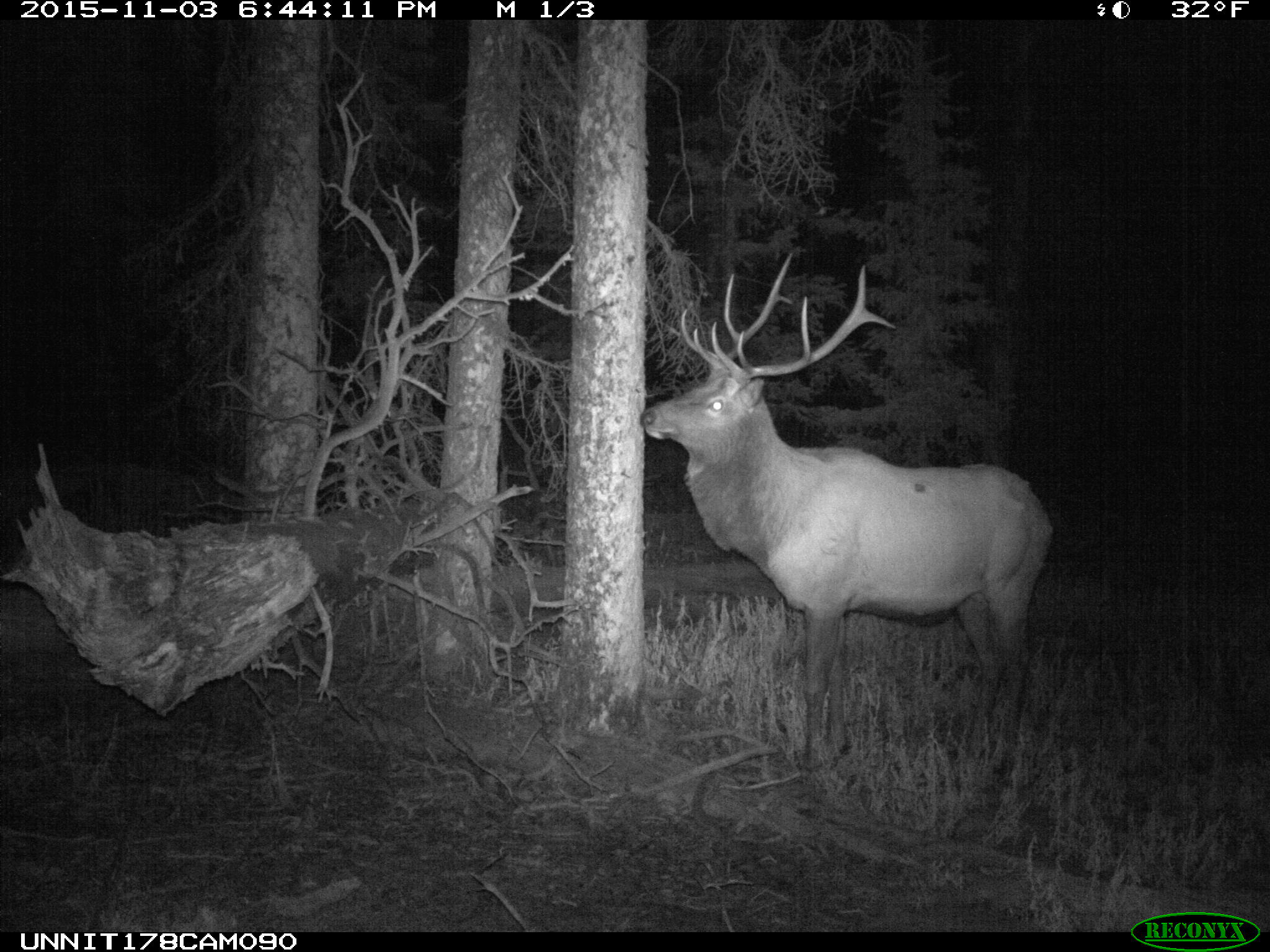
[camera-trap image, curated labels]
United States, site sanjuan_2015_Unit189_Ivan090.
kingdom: Animalia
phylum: Chordata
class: Mammalia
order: Artiodactyla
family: Cervidae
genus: Cervus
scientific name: Cervus elaphus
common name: red deer